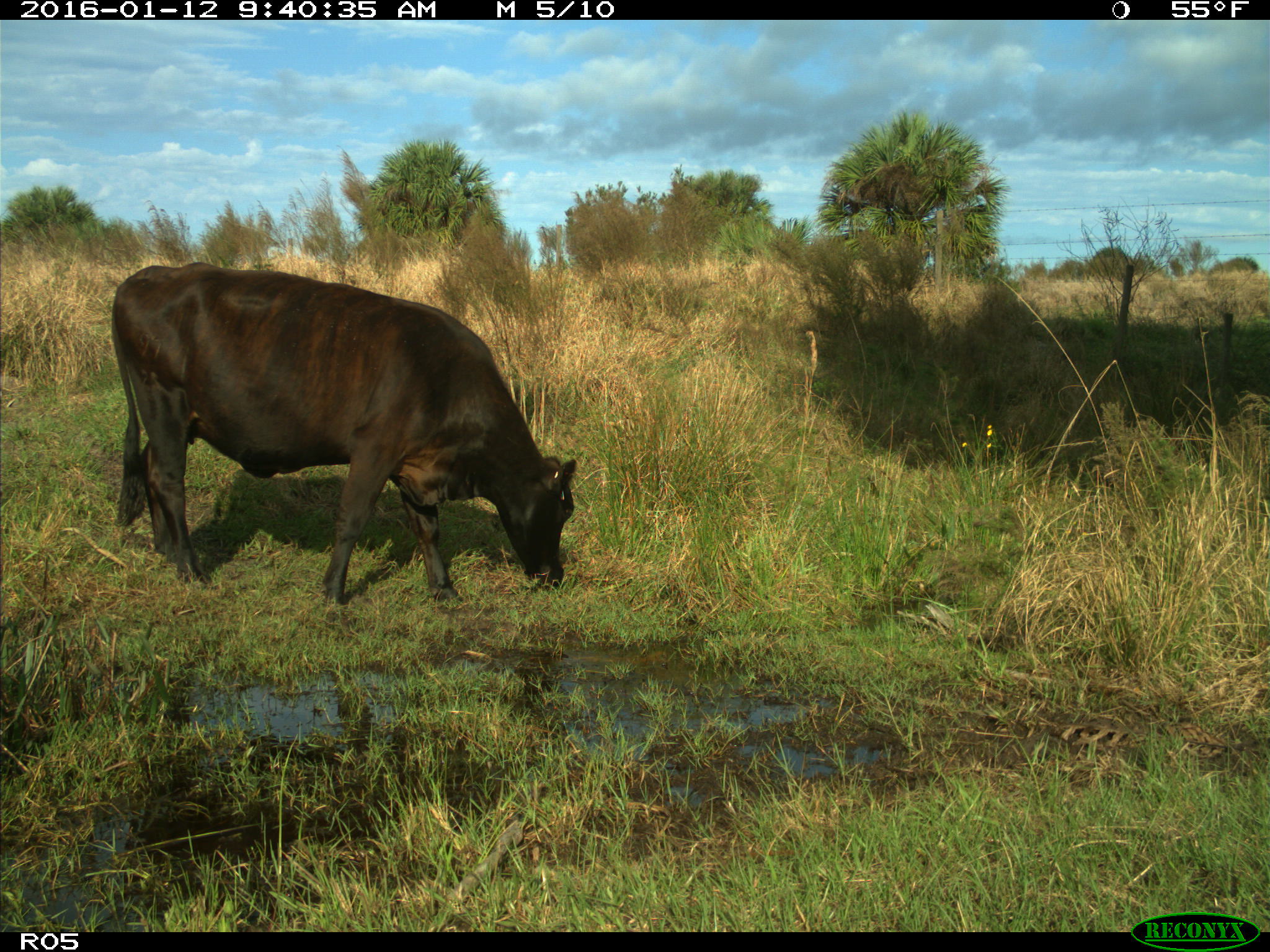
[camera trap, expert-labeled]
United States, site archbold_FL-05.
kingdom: Animalia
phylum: Chordata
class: Mammalia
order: Artiodactyla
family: Bovidae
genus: Bos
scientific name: Bos taurus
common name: domestic cow